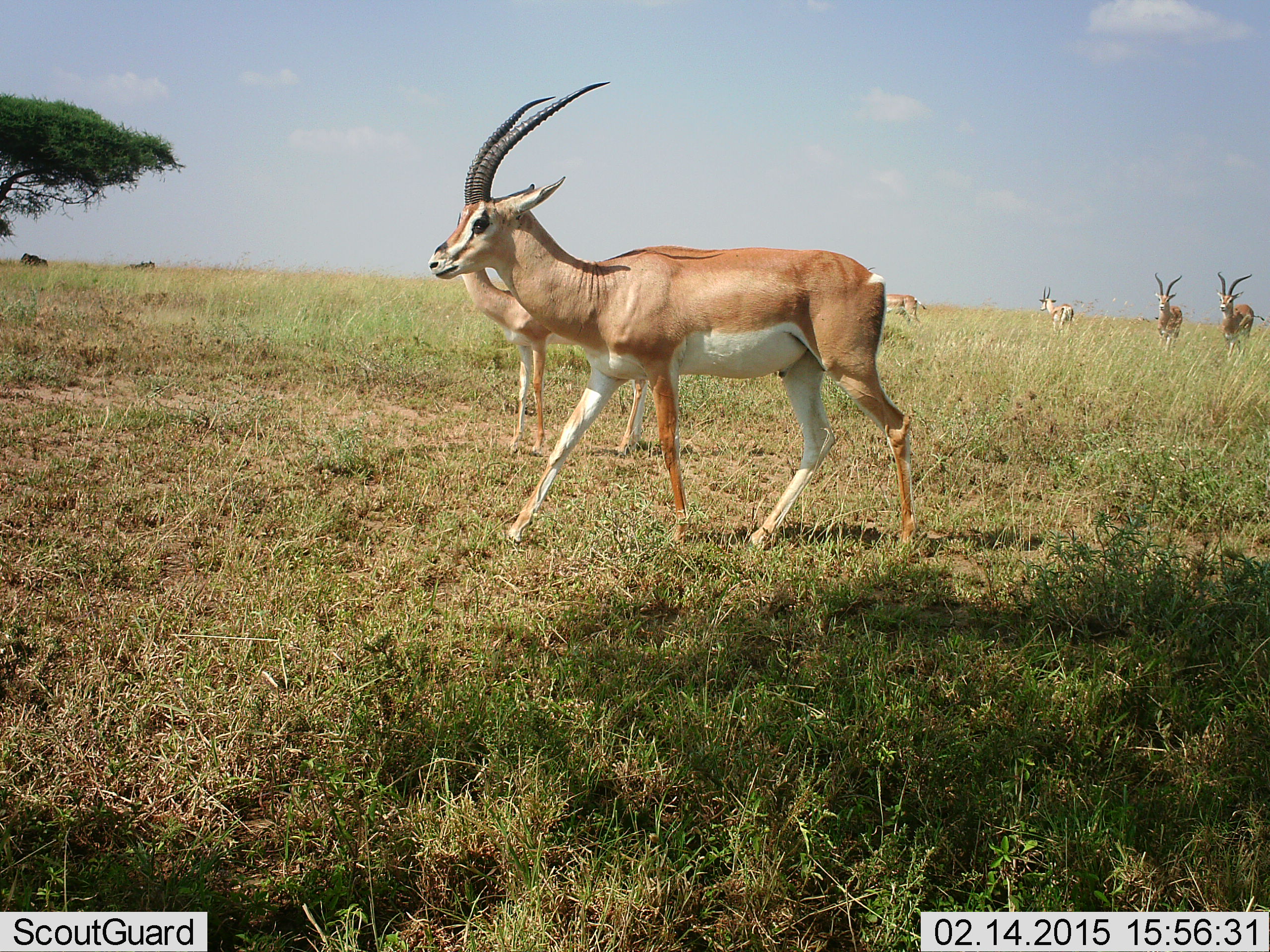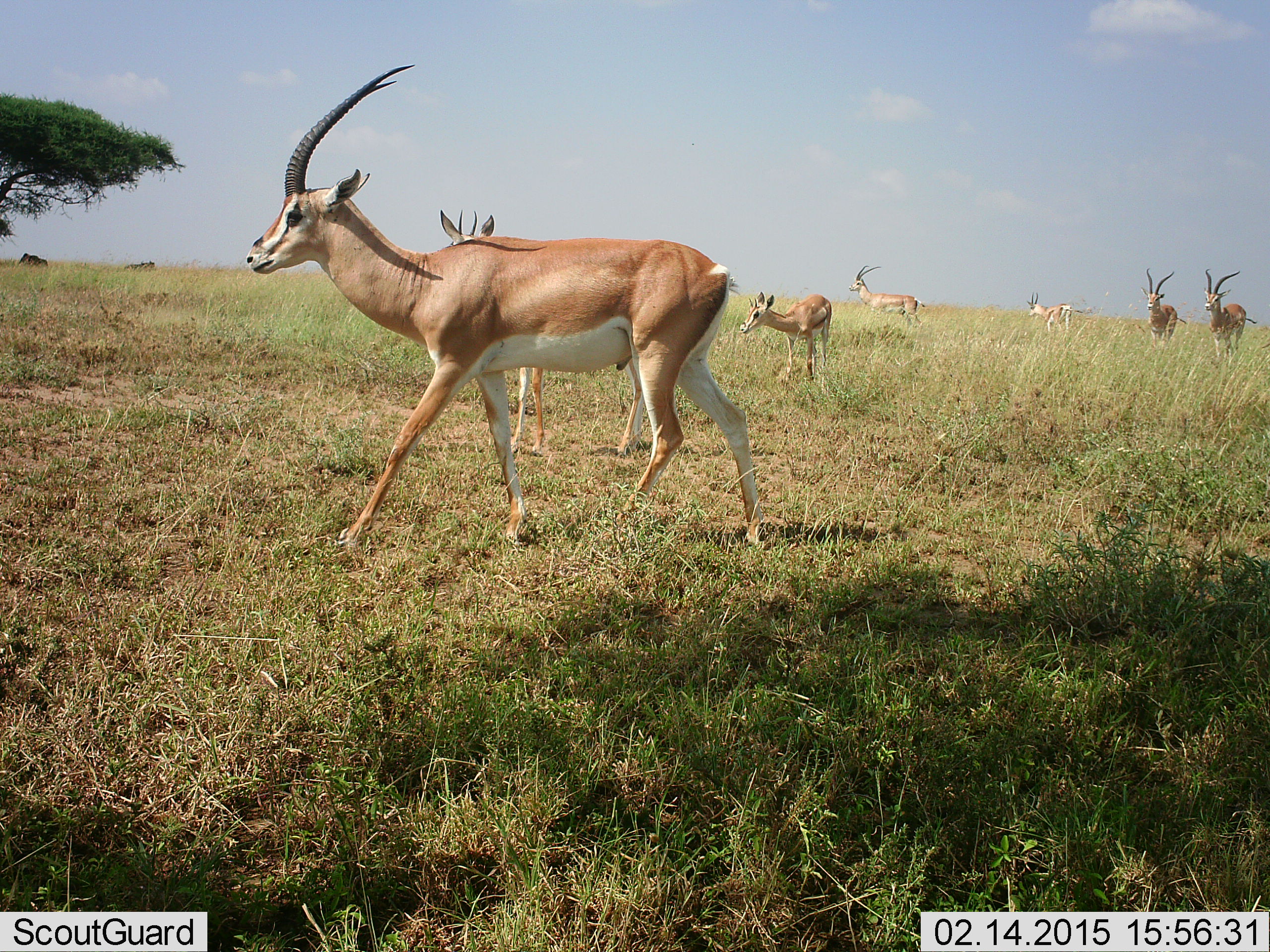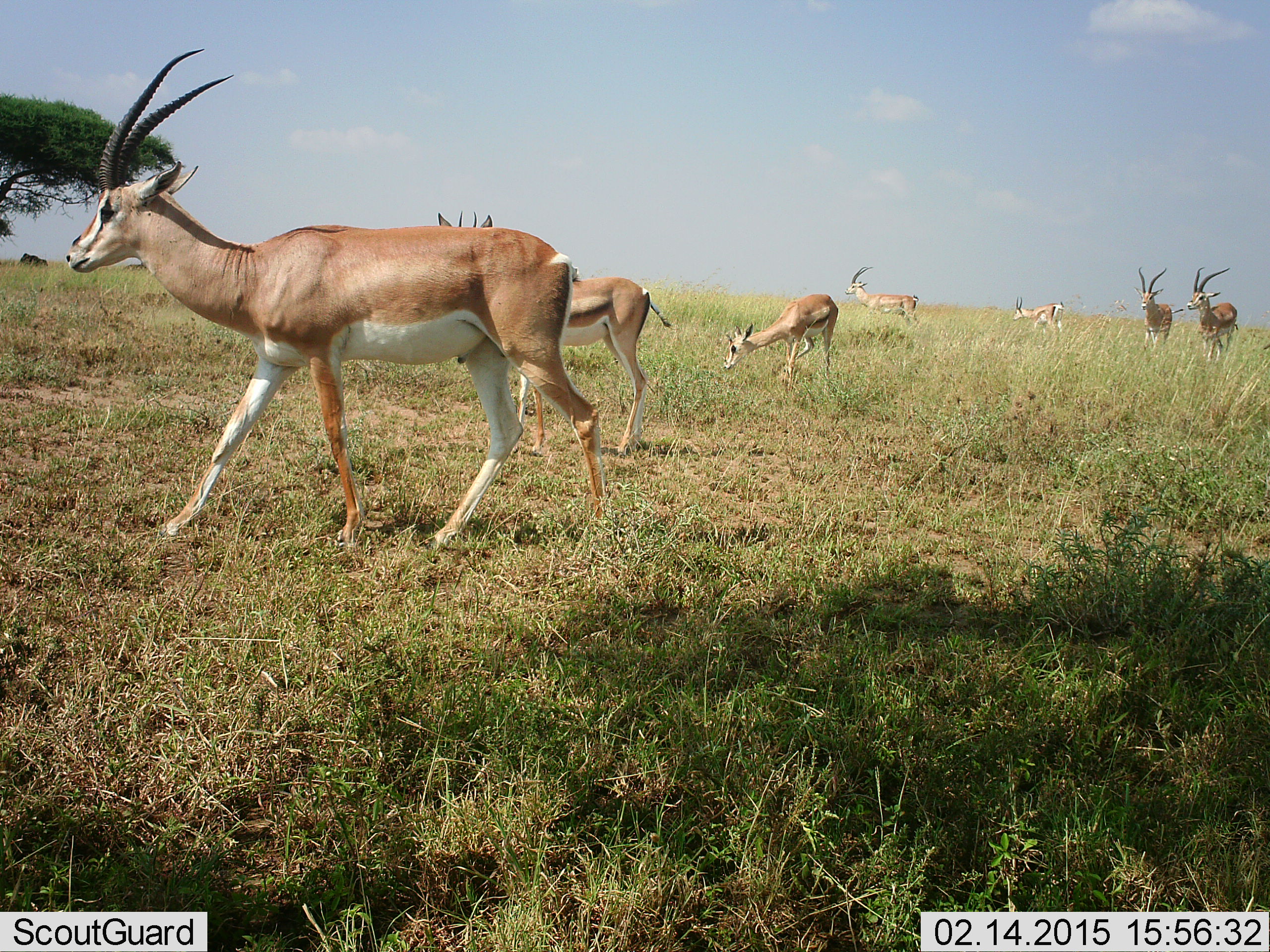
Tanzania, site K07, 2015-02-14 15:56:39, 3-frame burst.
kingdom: Animalia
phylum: Chordata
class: Mammalia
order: Artiodactyla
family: Bovidae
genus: Nanger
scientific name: Nanger granti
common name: grant's gazelle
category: gazellegrants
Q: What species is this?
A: Gazellegrants (grant's gazelle) (Nanger granti).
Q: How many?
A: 7.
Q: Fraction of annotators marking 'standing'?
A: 58%.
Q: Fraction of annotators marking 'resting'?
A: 0%.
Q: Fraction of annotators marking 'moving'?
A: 92%.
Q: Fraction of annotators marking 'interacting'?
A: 0%.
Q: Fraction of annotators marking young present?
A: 0%.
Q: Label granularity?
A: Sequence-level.